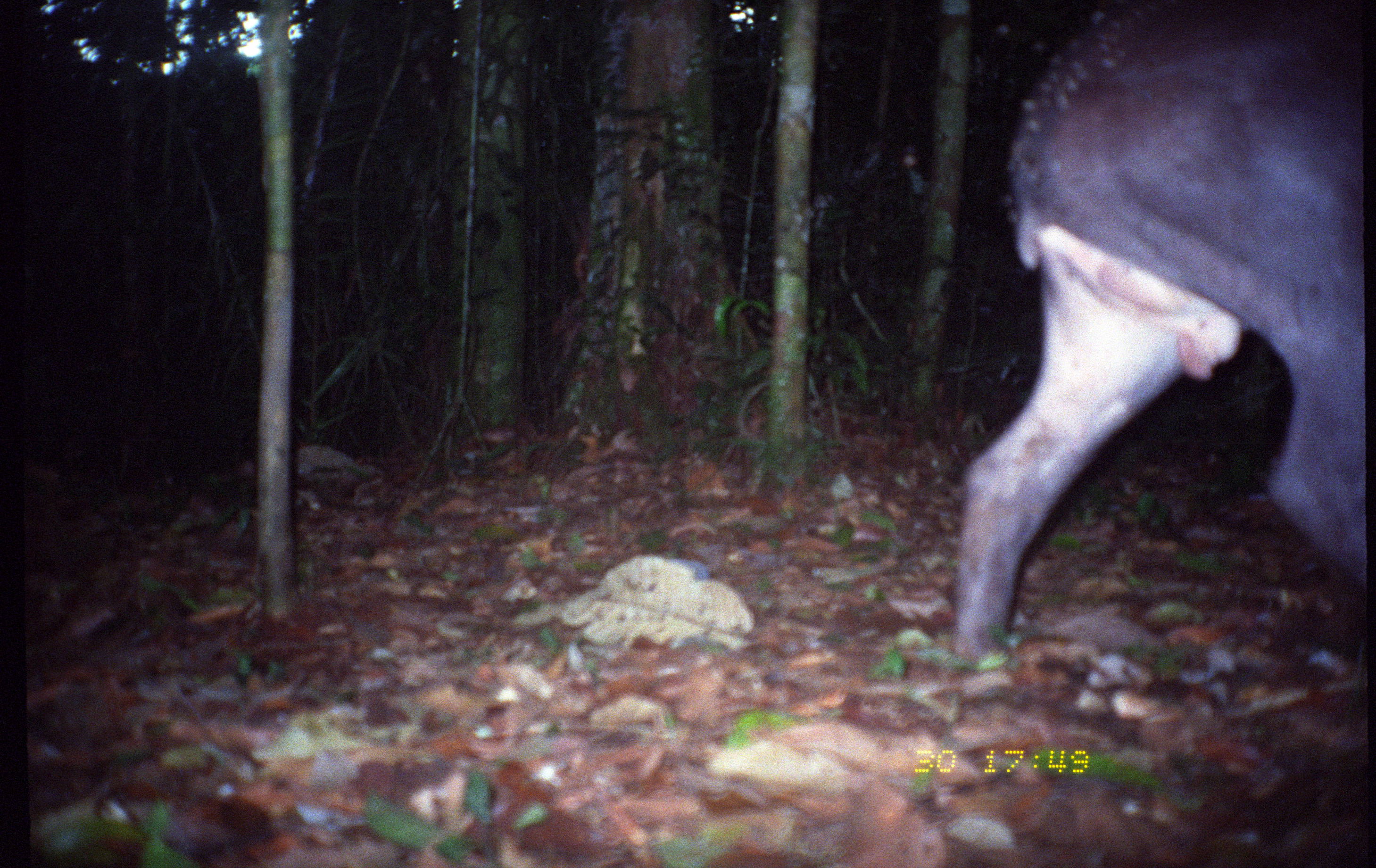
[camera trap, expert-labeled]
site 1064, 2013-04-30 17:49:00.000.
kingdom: Animalia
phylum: Chordata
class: Mammalia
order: Perissodactyla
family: Tapiridae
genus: Tapirus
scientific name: Tapirus terrestris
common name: south american tapir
Tapirus terrestris (south american tapir).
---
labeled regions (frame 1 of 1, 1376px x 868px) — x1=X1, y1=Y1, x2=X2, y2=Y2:
tapirus terrestris: x1=951, y1=2, x2=1369, y2=659